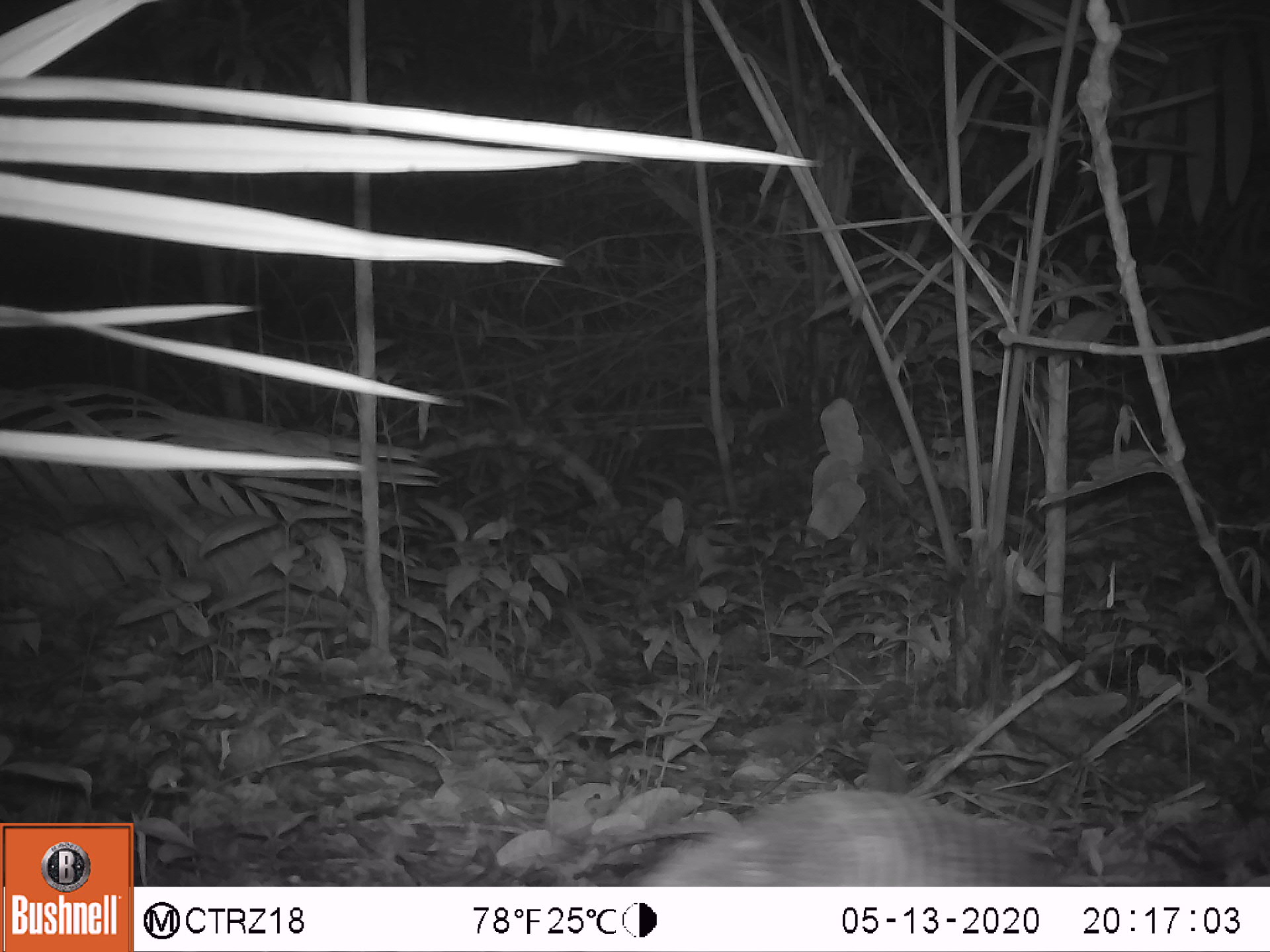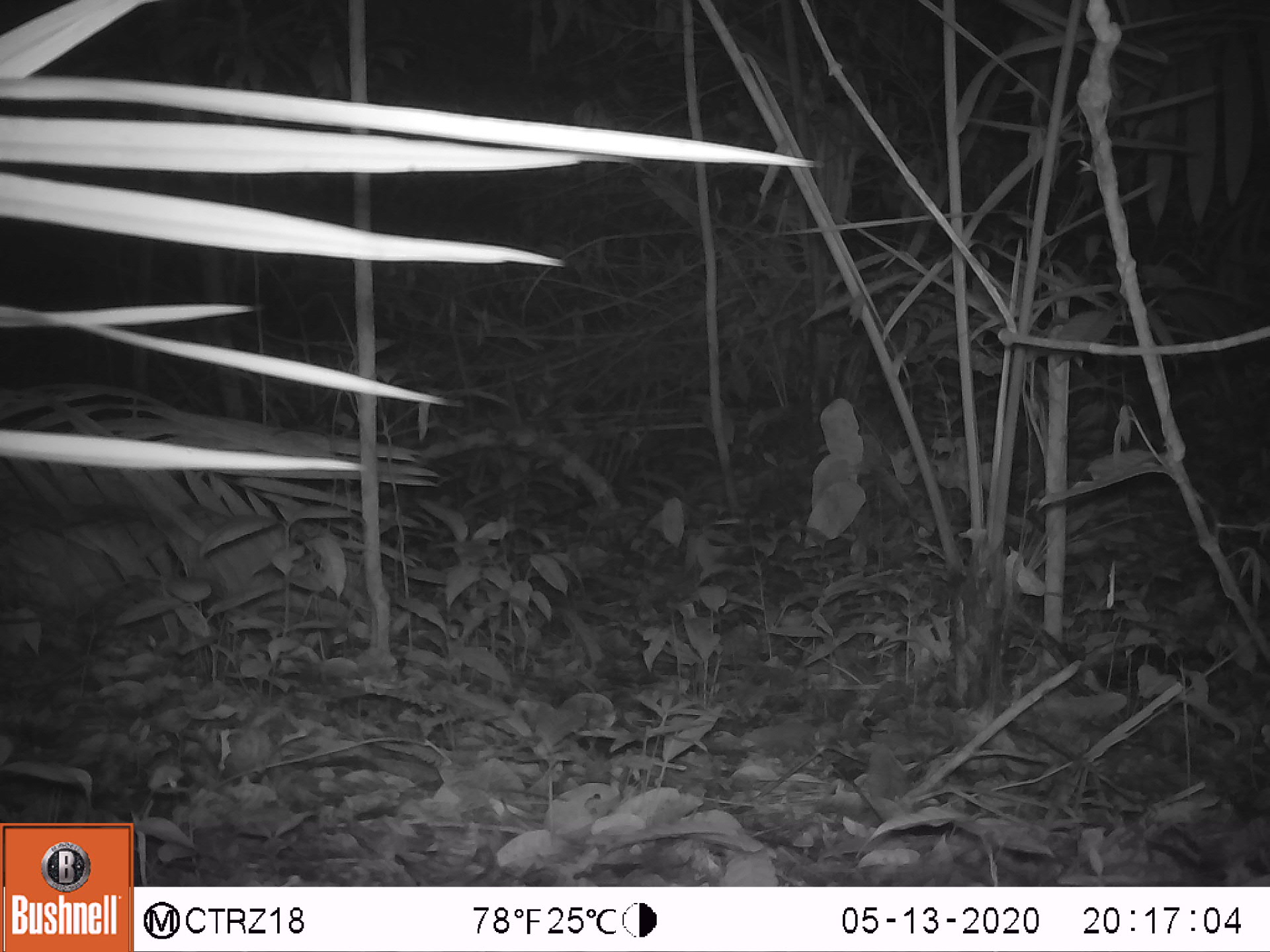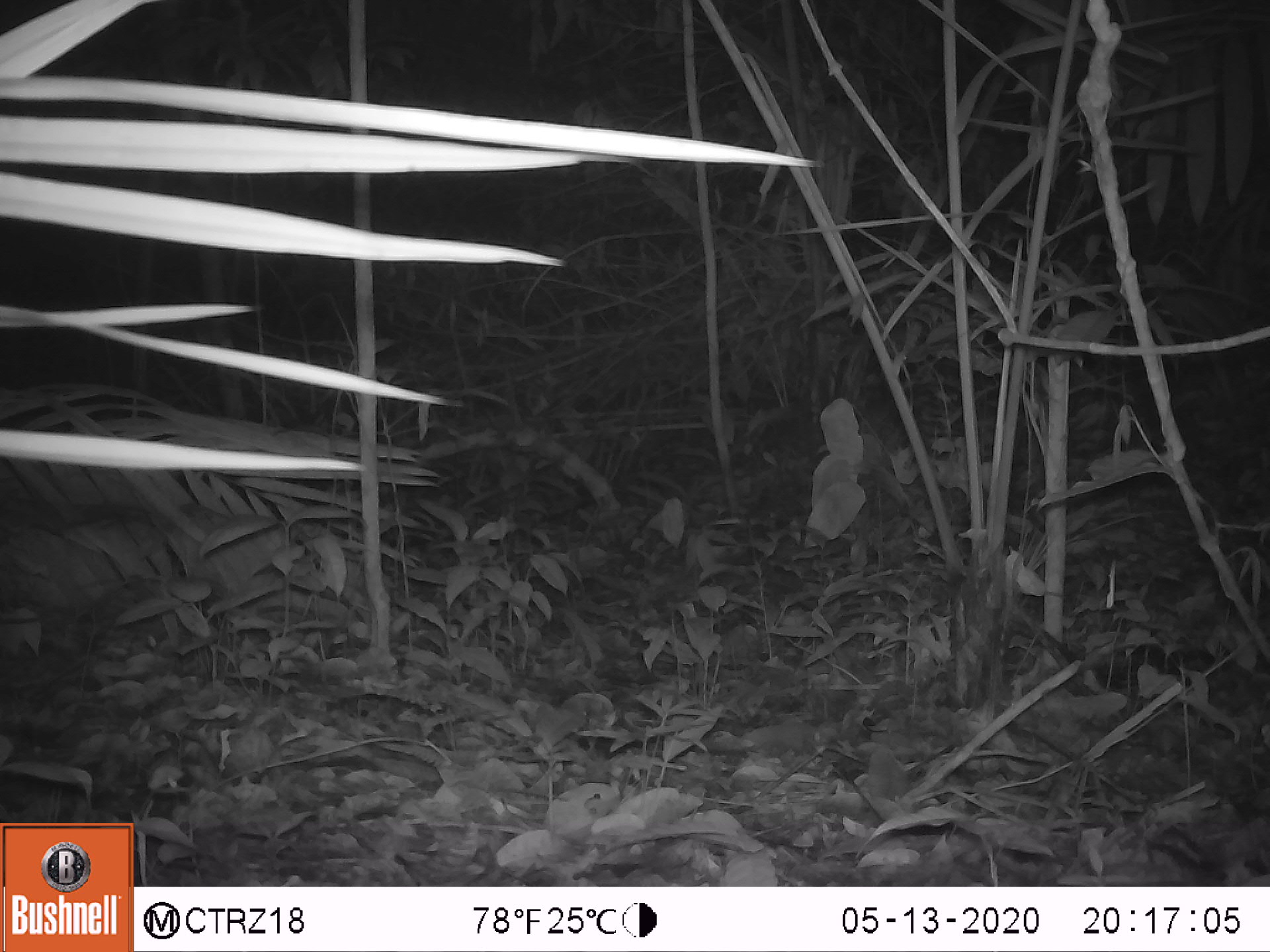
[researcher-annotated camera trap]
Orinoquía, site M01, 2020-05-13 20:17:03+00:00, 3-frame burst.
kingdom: Animalia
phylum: Chordata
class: Mammalia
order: Cingulata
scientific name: Cingulata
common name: armadillo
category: unknown armadillo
Unknown armadillo (armadillo) (Cingulata).